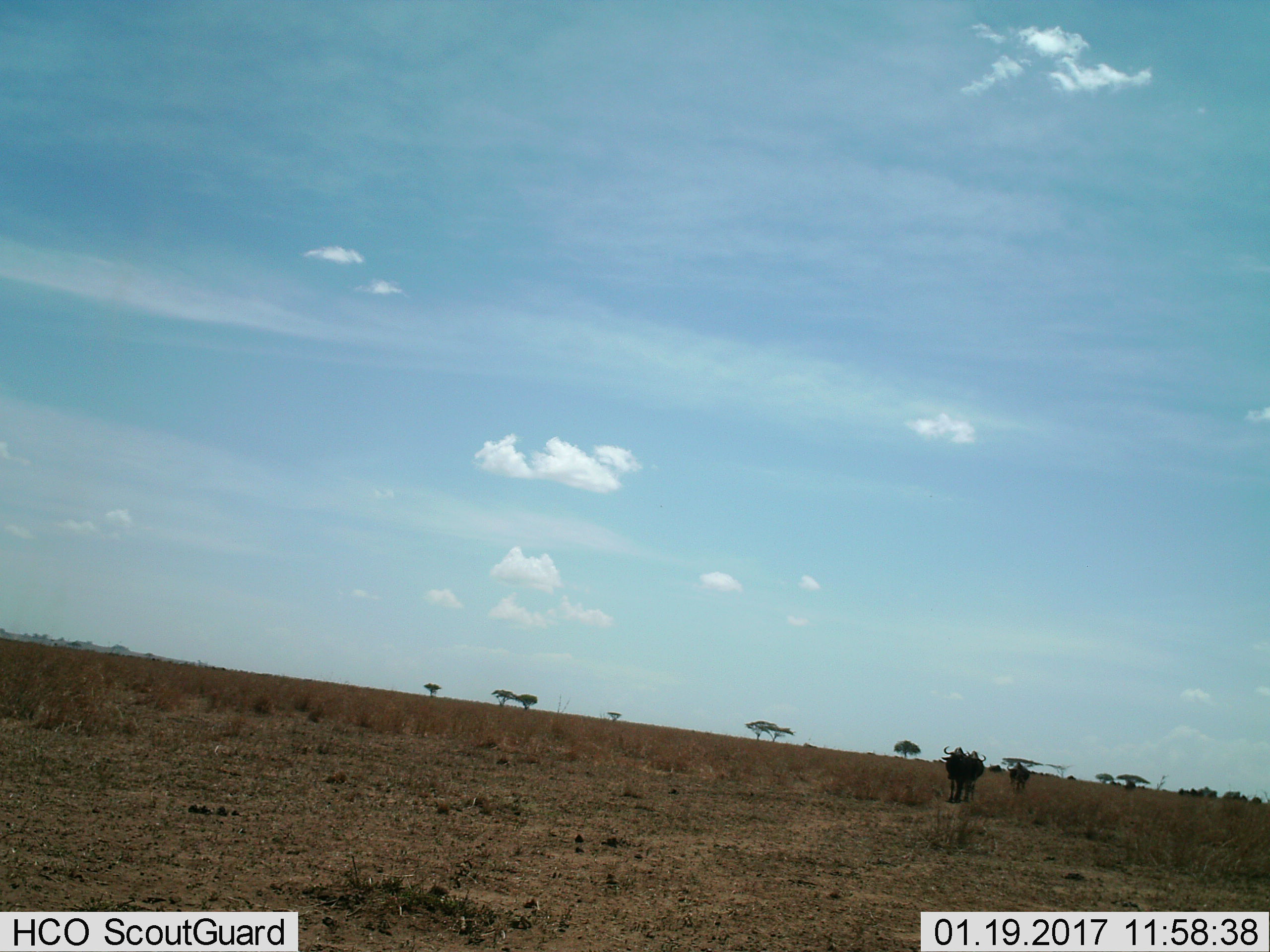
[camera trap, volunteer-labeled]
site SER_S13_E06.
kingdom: Animalia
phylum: Chordata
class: Mammalia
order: Artiodactyla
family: Bovidae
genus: Connochaetes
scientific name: Connochaetes taurinus taurinus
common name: blue wildebeest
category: wildebeestblue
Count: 3.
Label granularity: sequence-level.